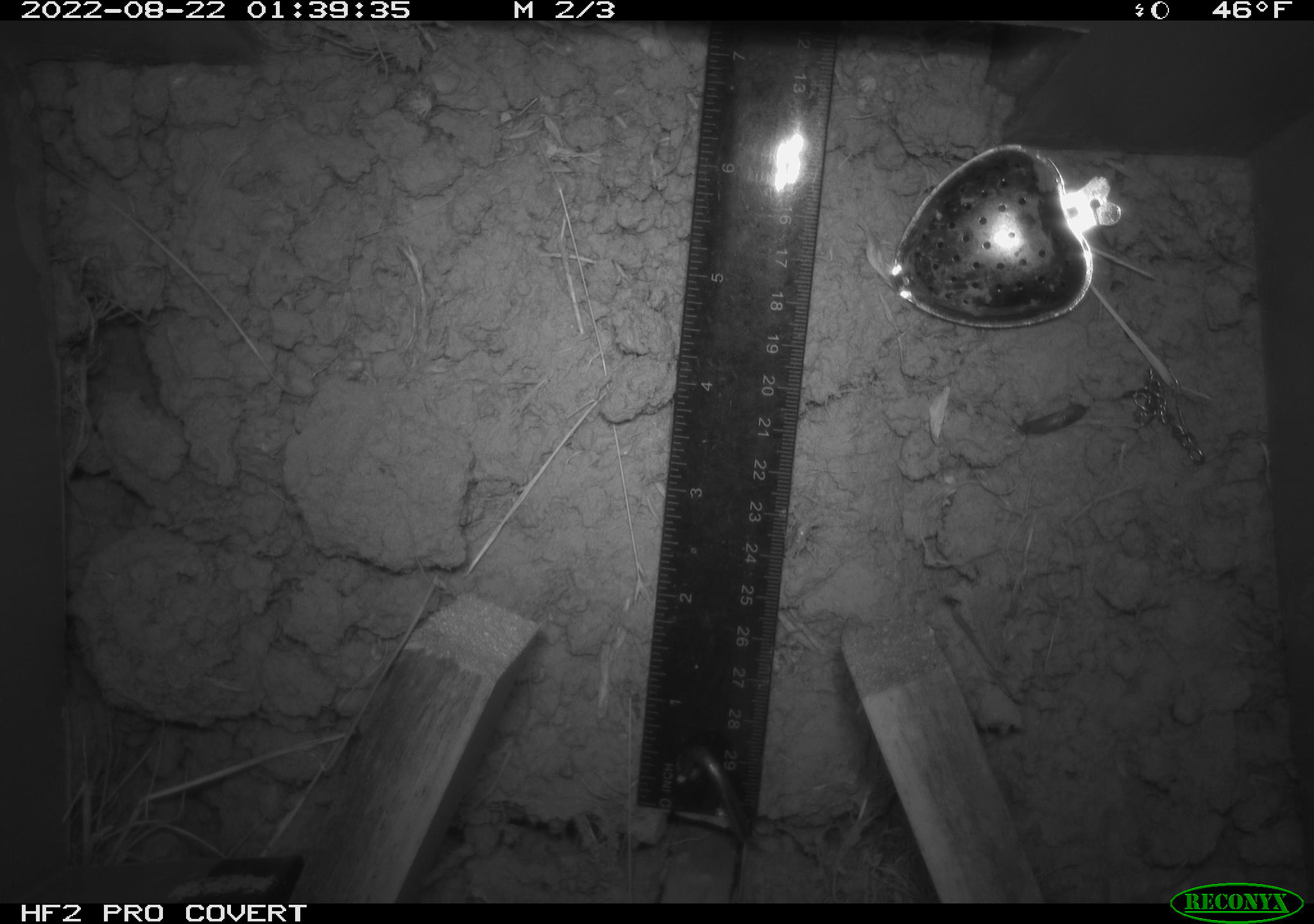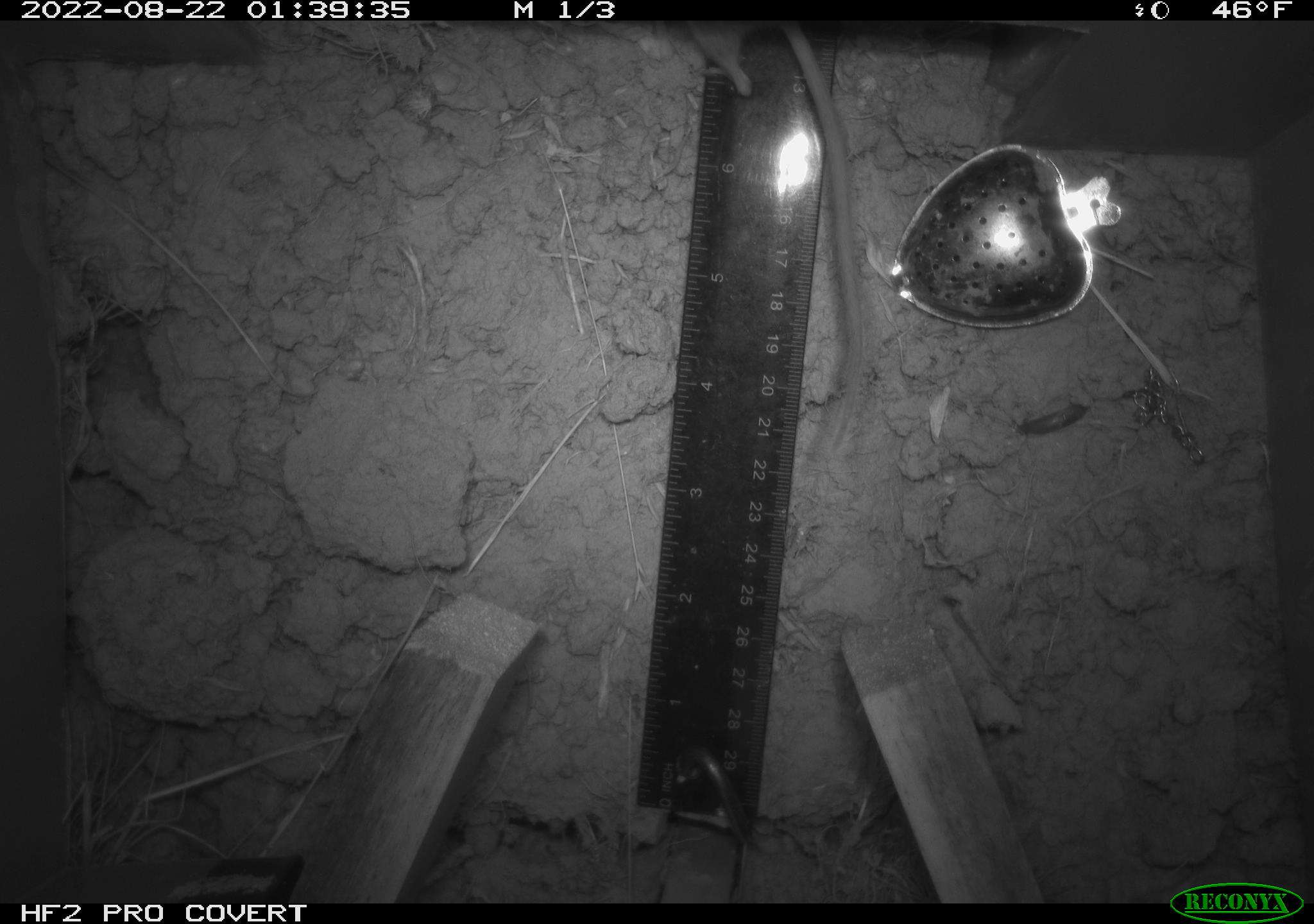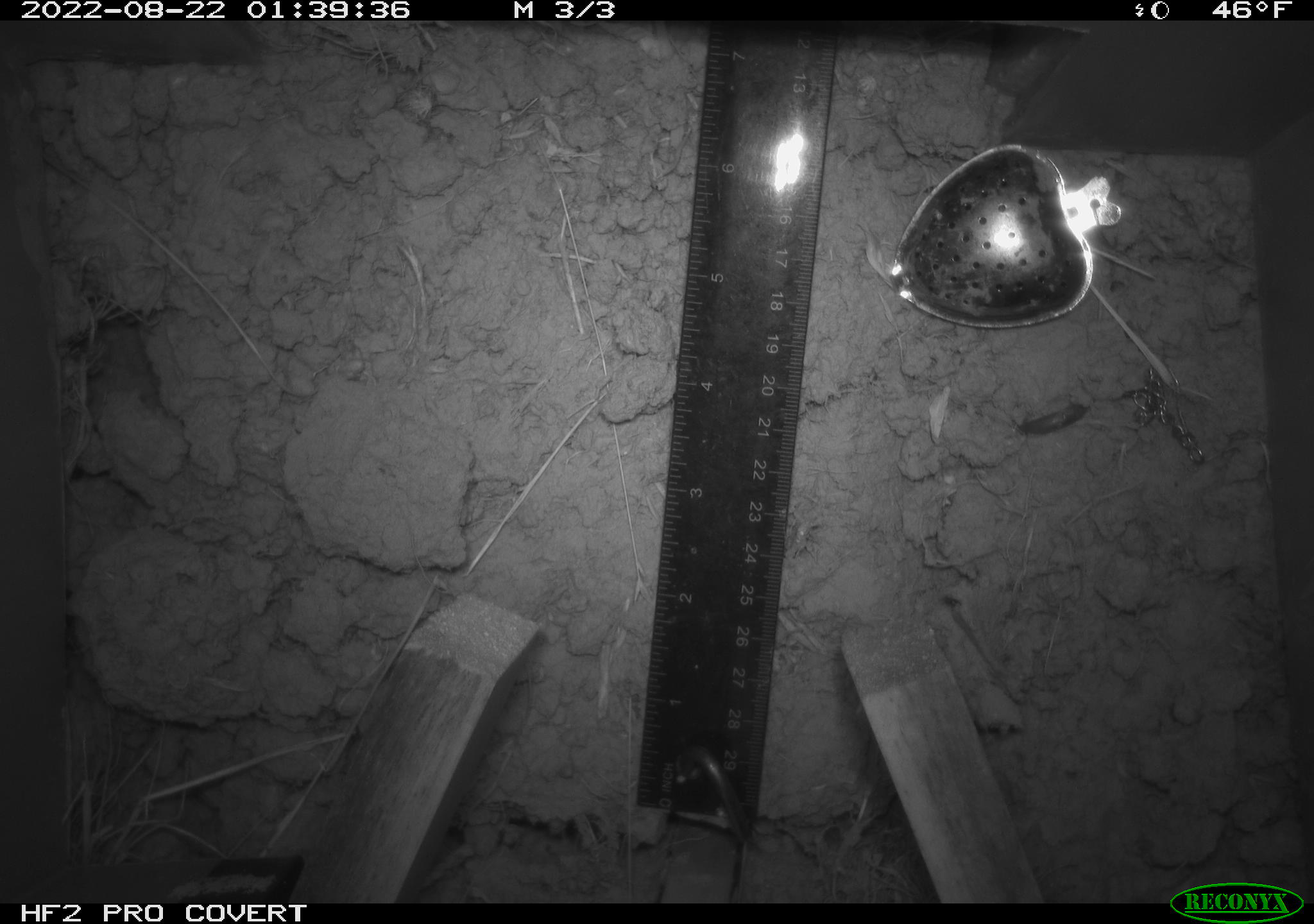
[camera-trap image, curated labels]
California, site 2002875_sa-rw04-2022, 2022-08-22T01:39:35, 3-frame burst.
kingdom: Animalia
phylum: Chordata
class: Mammalia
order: Rodentia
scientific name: Rodentia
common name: mouse species